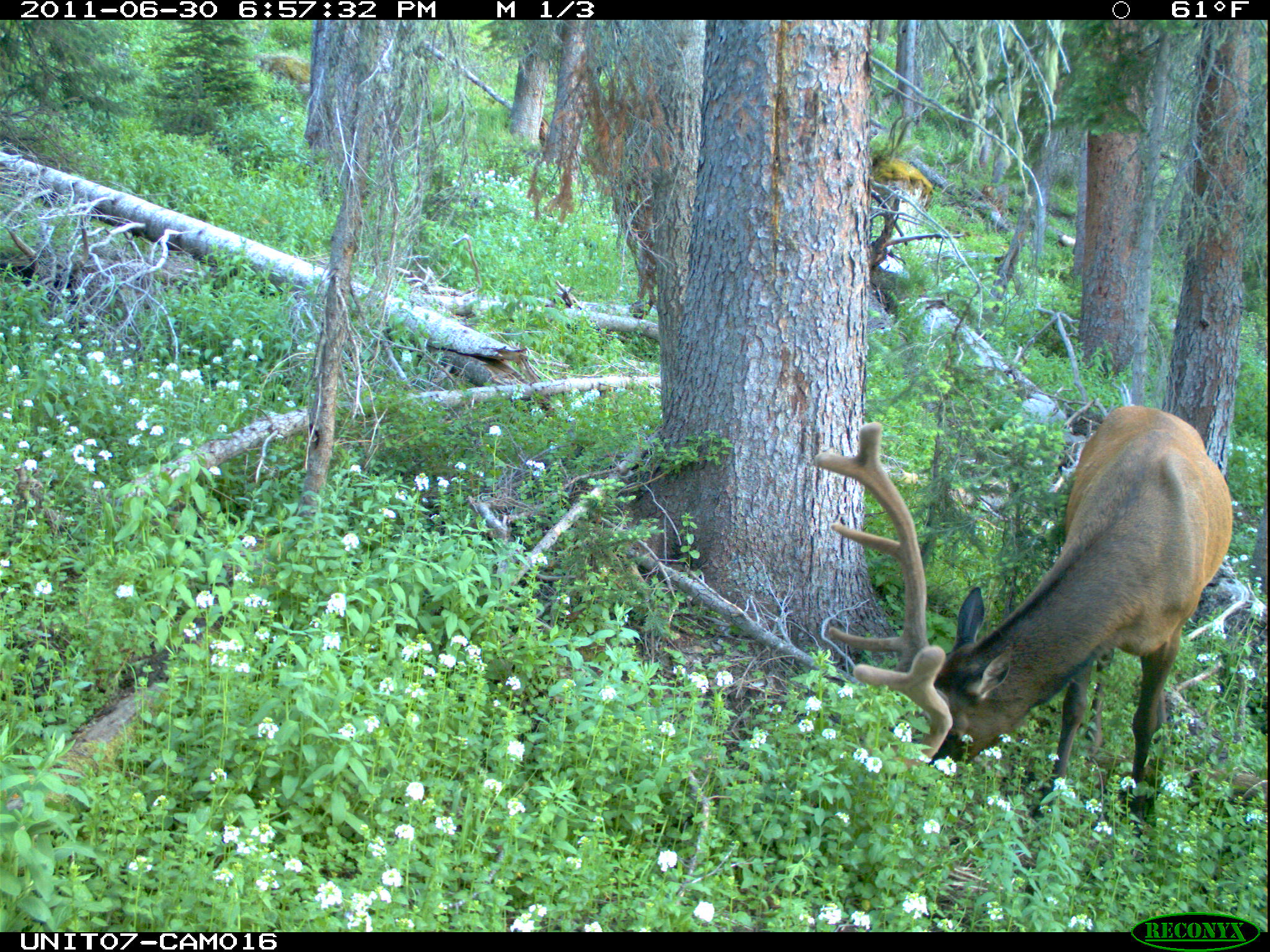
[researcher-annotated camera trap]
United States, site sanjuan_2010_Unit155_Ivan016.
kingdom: Animalia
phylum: Chordata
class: Mammalia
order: Artiodactyla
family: Cervidae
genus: Cervus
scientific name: Cervus elaphus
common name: red deer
Cervus elaphus (red deer).